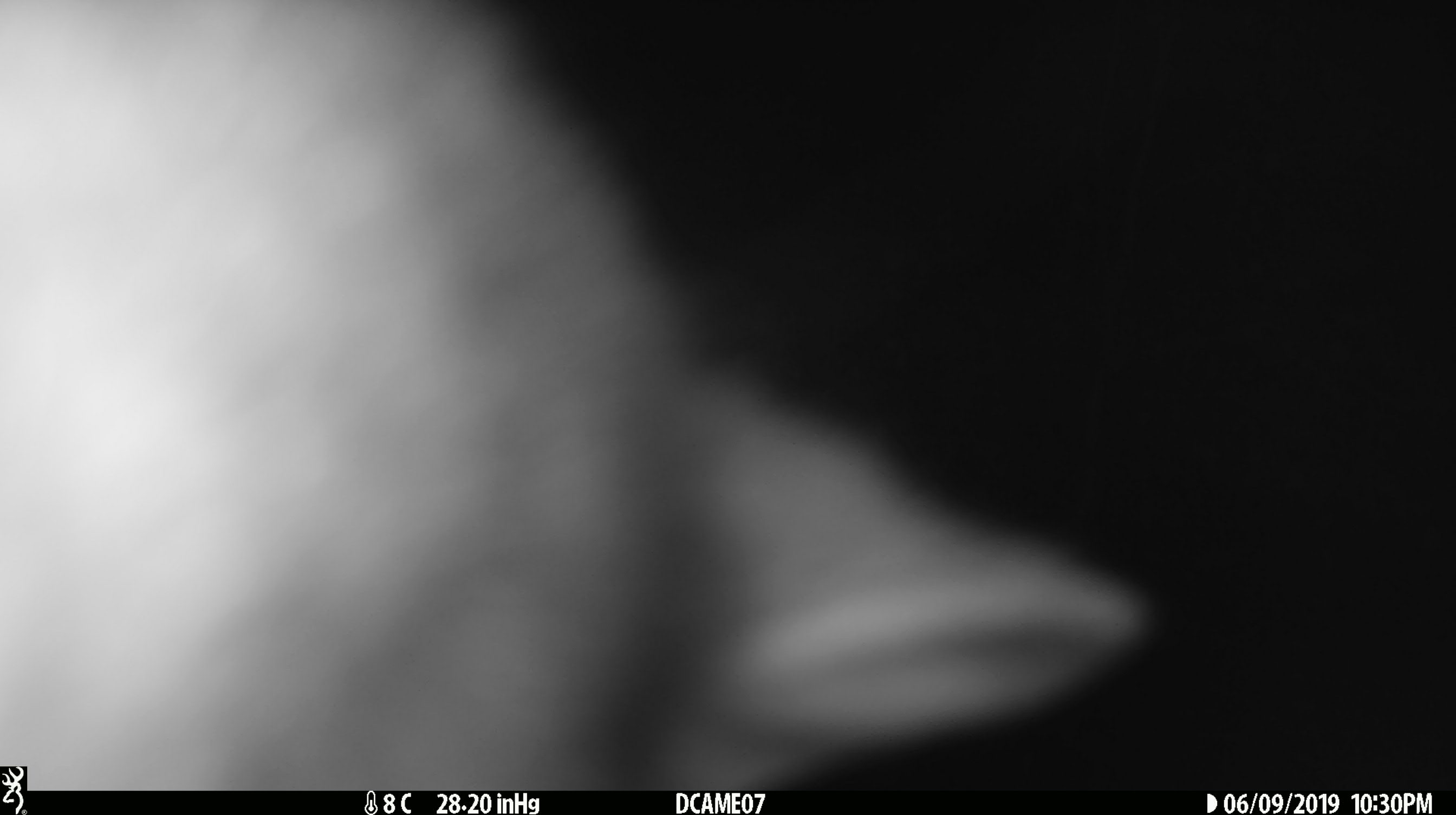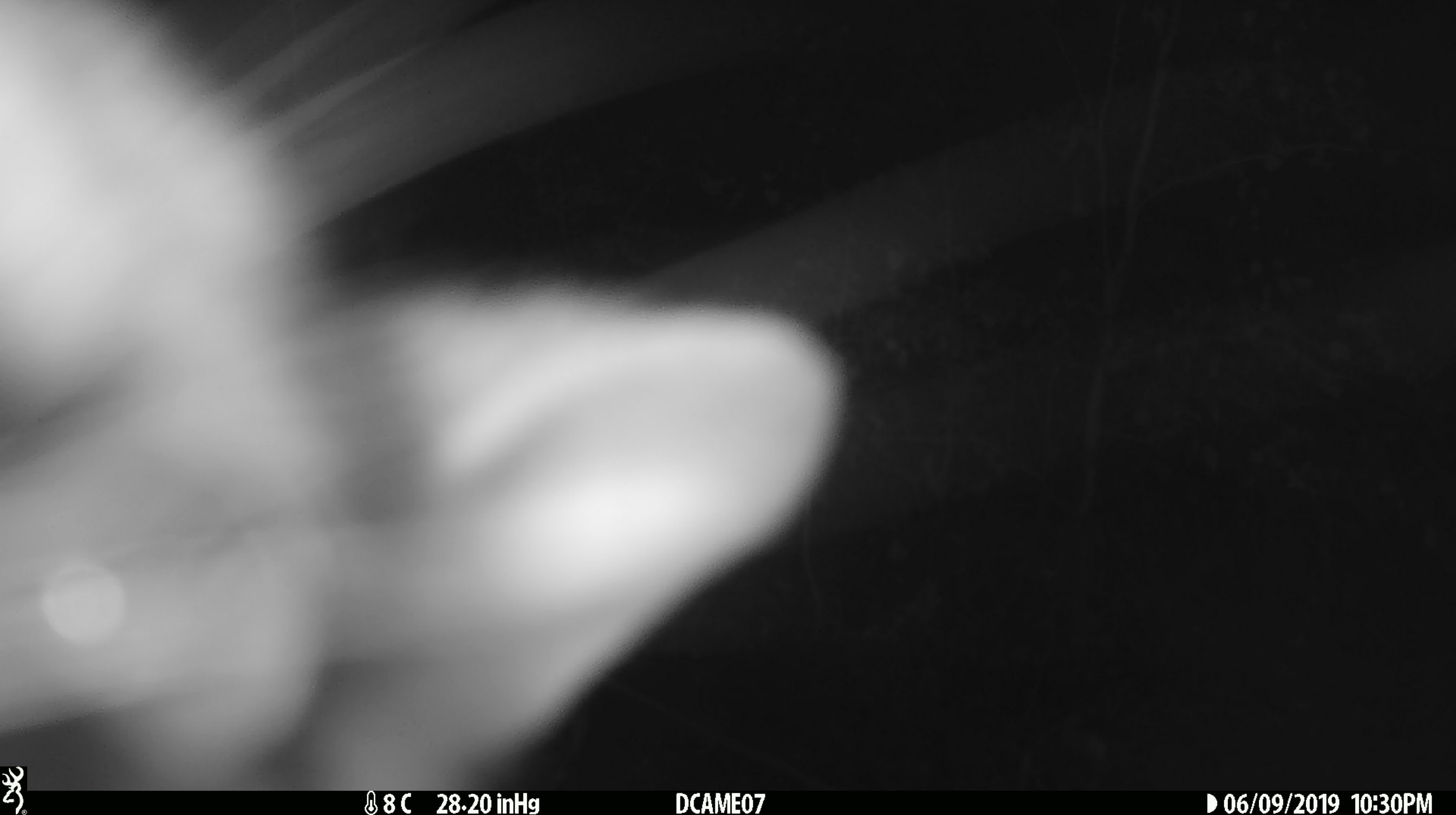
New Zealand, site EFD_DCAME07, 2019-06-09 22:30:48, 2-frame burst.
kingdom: Animalia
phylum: Chordata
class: Mammalia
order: Diprotodontia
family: Phalangeridae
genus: Trichosurus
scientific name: Trichosurus vulpecula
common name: common brushtail possum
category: possum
Possum (common brushtail possum) (Trichosurus vulpecula).